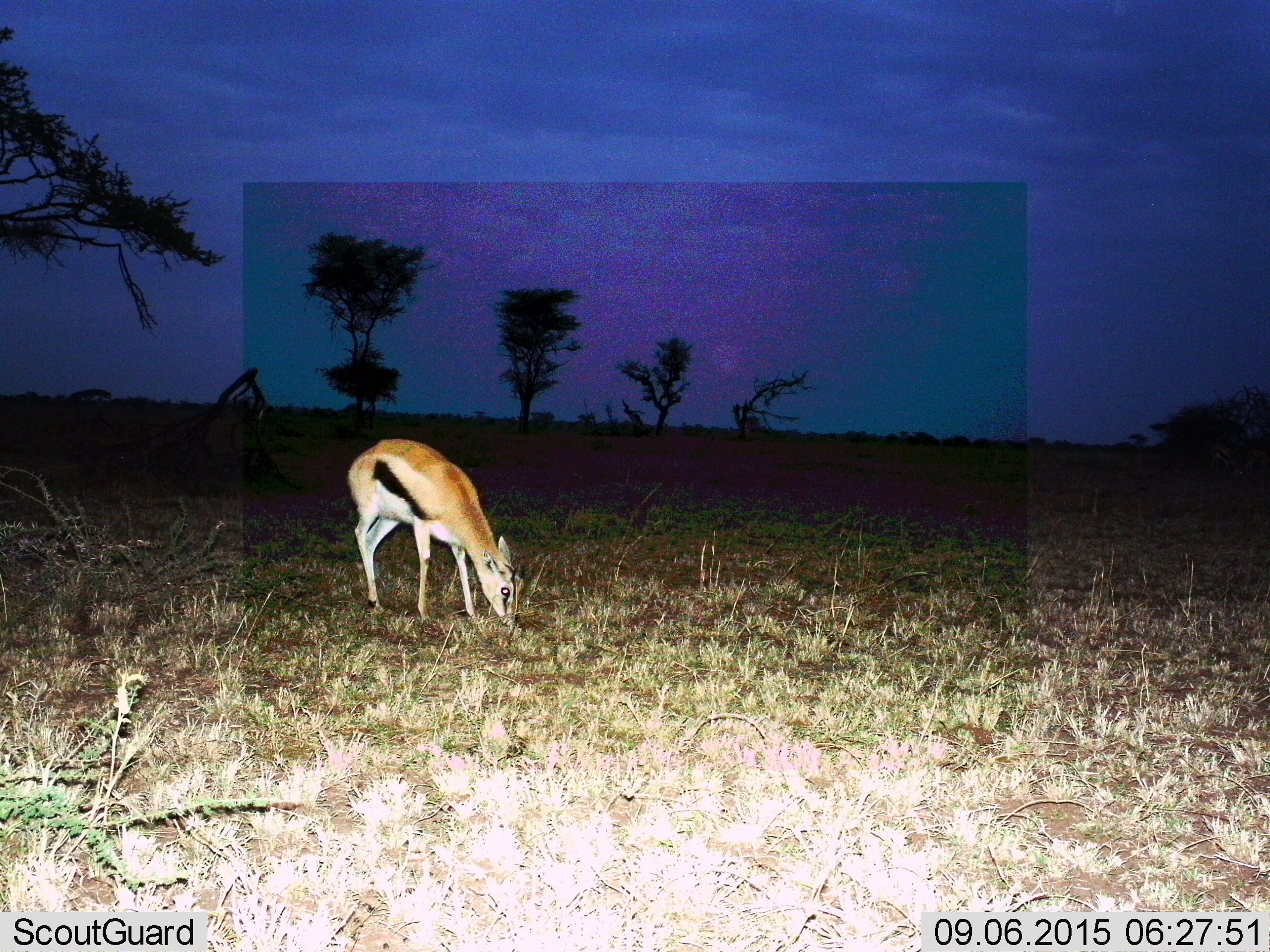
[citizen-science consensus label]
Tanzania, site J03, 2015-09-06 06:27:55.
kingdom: Animalia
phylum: Chordata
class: Mammalia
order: Artiodactyla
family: Bovidae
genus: Eudorcas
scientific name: Eudorcas thomsonii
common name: thomson's gazelle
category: gazellethomsons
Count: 1.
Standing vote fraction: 12%.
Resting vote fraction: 0%.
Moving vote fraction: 0%.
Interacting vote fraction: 0%.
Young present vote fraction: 0%.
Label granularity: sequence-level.